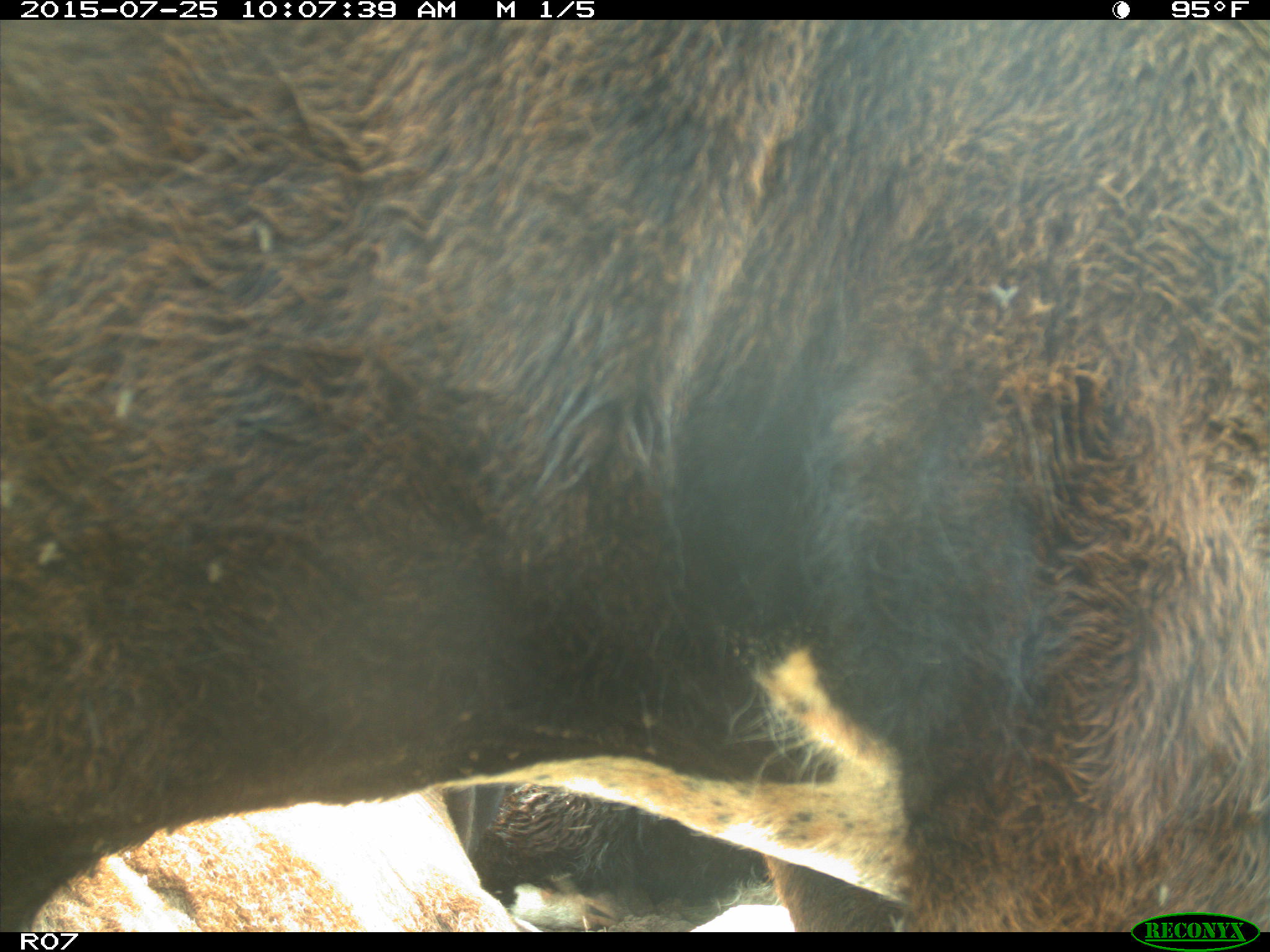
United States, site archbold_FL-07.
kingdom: Animalia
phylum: Chordata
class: Mammalia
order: Artiodactyla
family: Bovidae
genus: Bos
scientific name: Bos taurus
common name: domestic cow